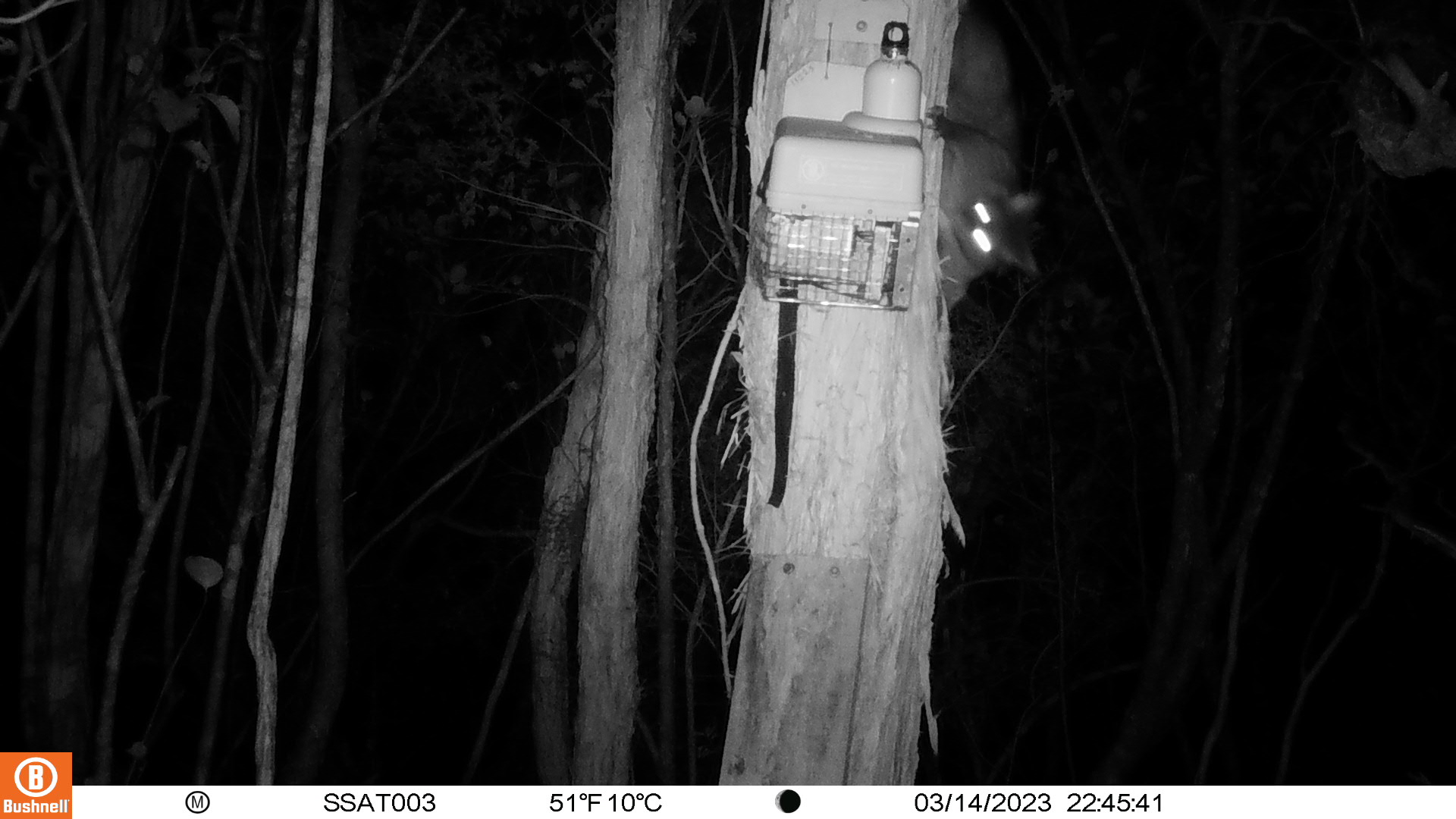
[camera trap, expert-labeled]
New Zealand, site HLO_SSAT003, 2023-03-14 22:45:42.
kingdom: Animalia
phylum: Chordata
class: Mammalia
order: Diprotodontia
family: Phalangeridae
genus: Trichosurus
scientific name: Trichosurus vulpecula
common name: common brushtail possum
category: possum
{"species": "possum (common brushtail possum) (Trichosurus vulpecula)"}